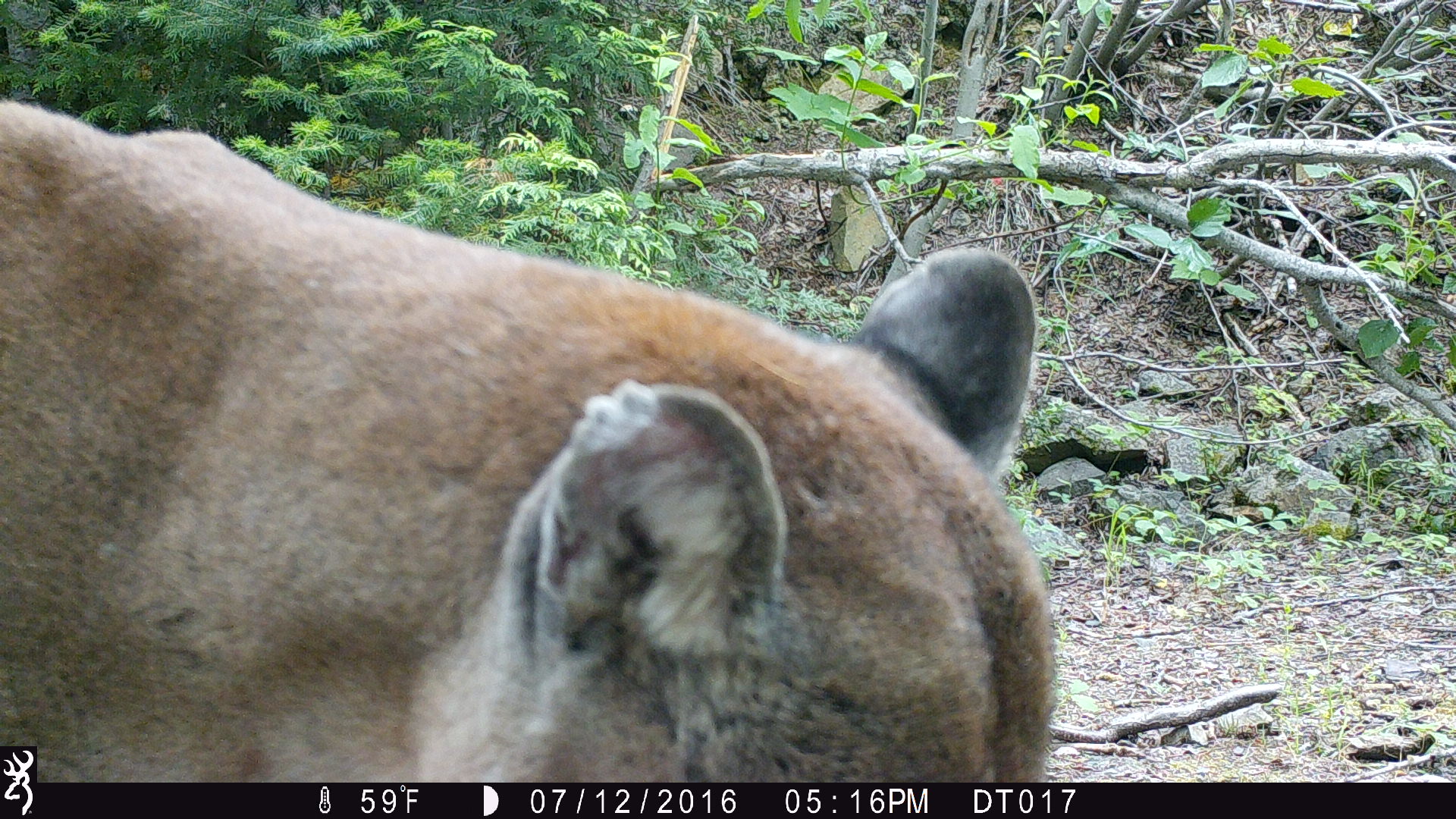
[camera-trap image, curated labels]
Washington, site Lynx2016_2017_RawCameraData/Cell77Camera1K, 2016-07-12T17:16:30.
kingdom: Animalia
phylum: Chordata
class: Mammalia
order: Carnivora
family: Felidae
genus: Puma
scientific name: Puma concolor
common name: mountain lion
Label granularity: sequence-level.